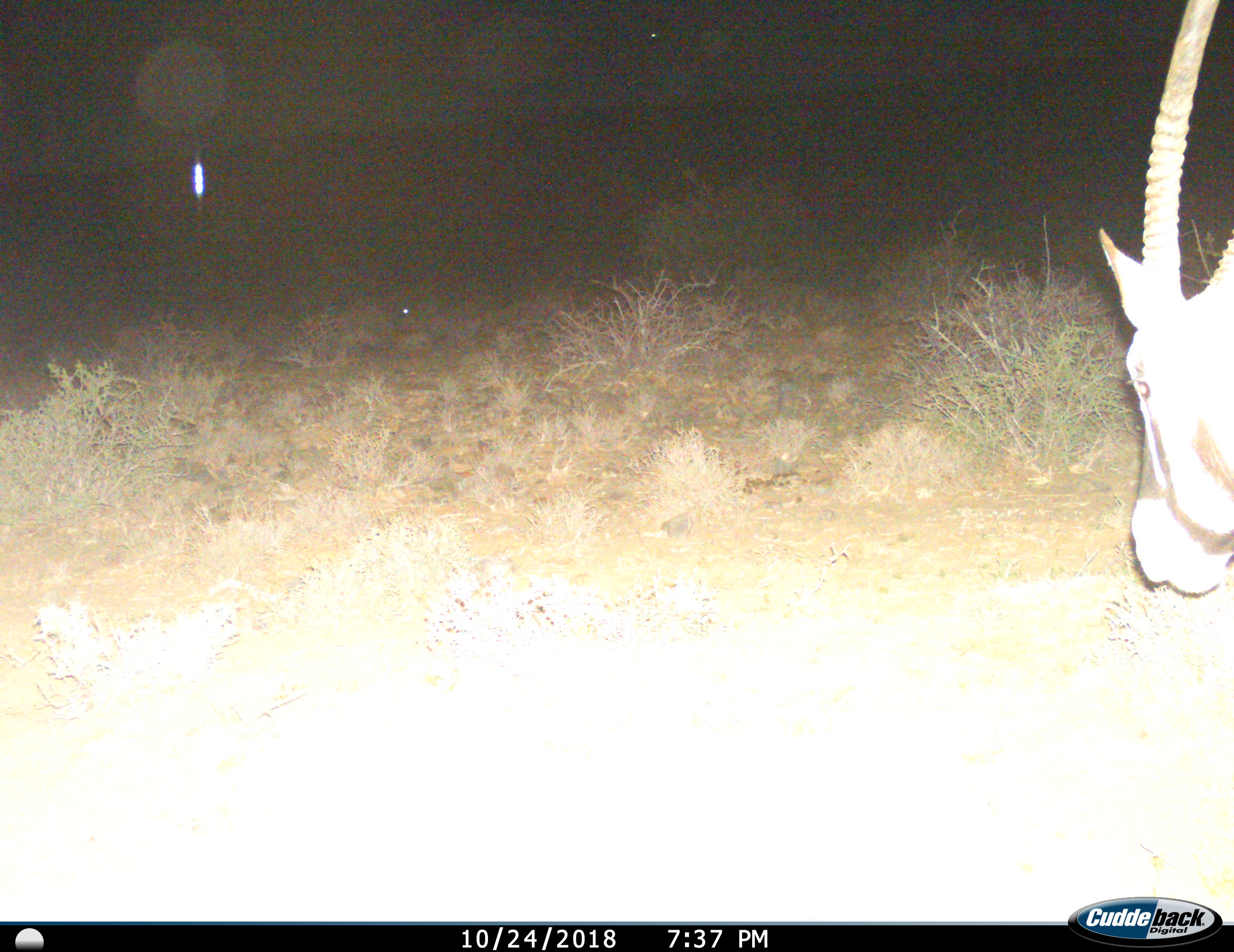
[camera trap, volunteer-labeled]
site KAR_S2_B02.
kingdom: Animalia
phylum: Chordata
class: Mammalia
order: Artiodactyla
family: Bovidae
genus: Oryx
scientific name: Oryx gazella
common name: gemsbok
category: oryx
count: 1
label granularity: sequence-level